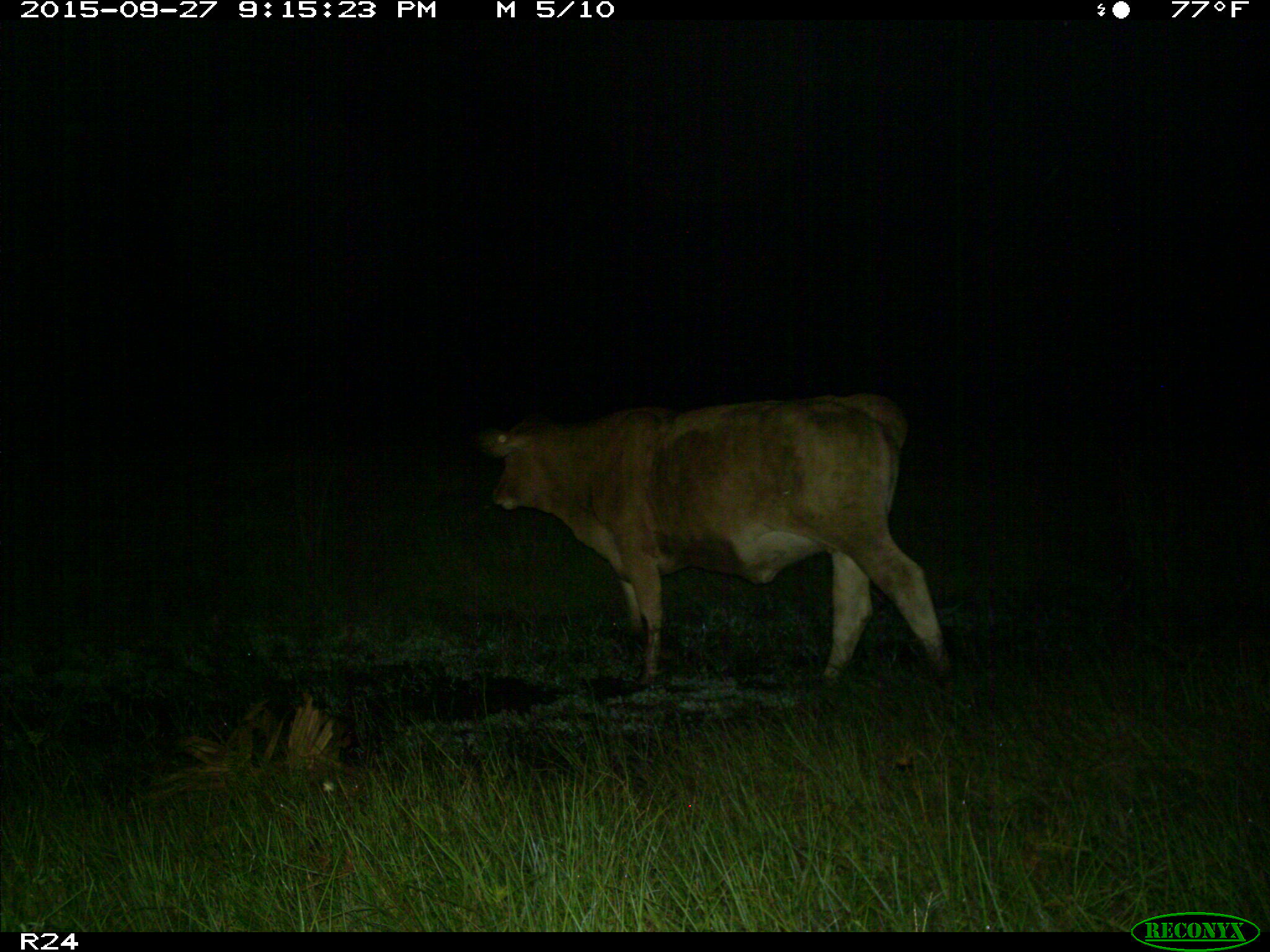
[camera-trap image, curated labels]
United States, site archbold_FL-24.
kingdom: Animalia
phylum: Chordata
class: Mammalia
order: Artiodactyla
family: Bovidae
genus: Bos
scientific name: Bos taurus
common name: domestic cow